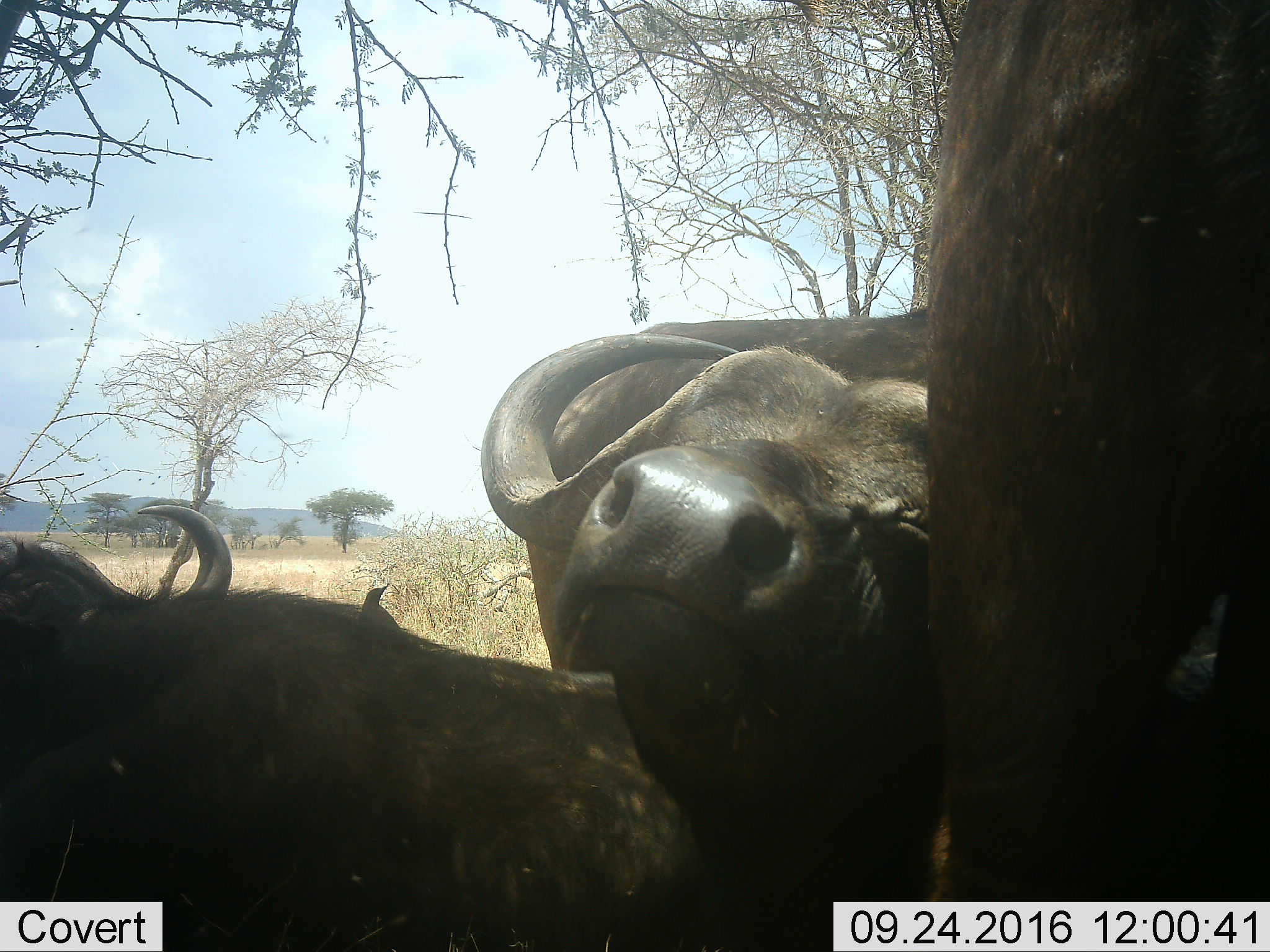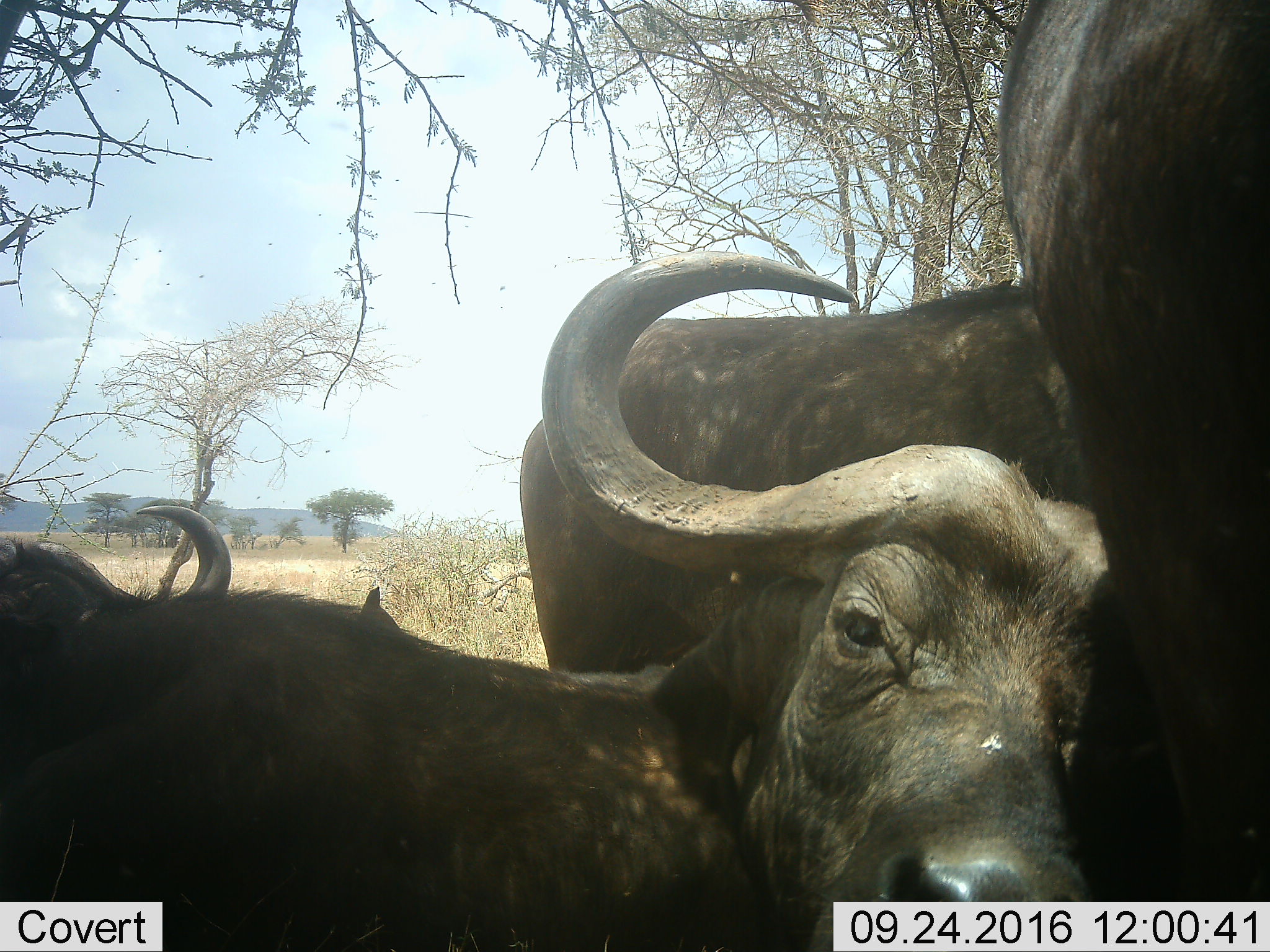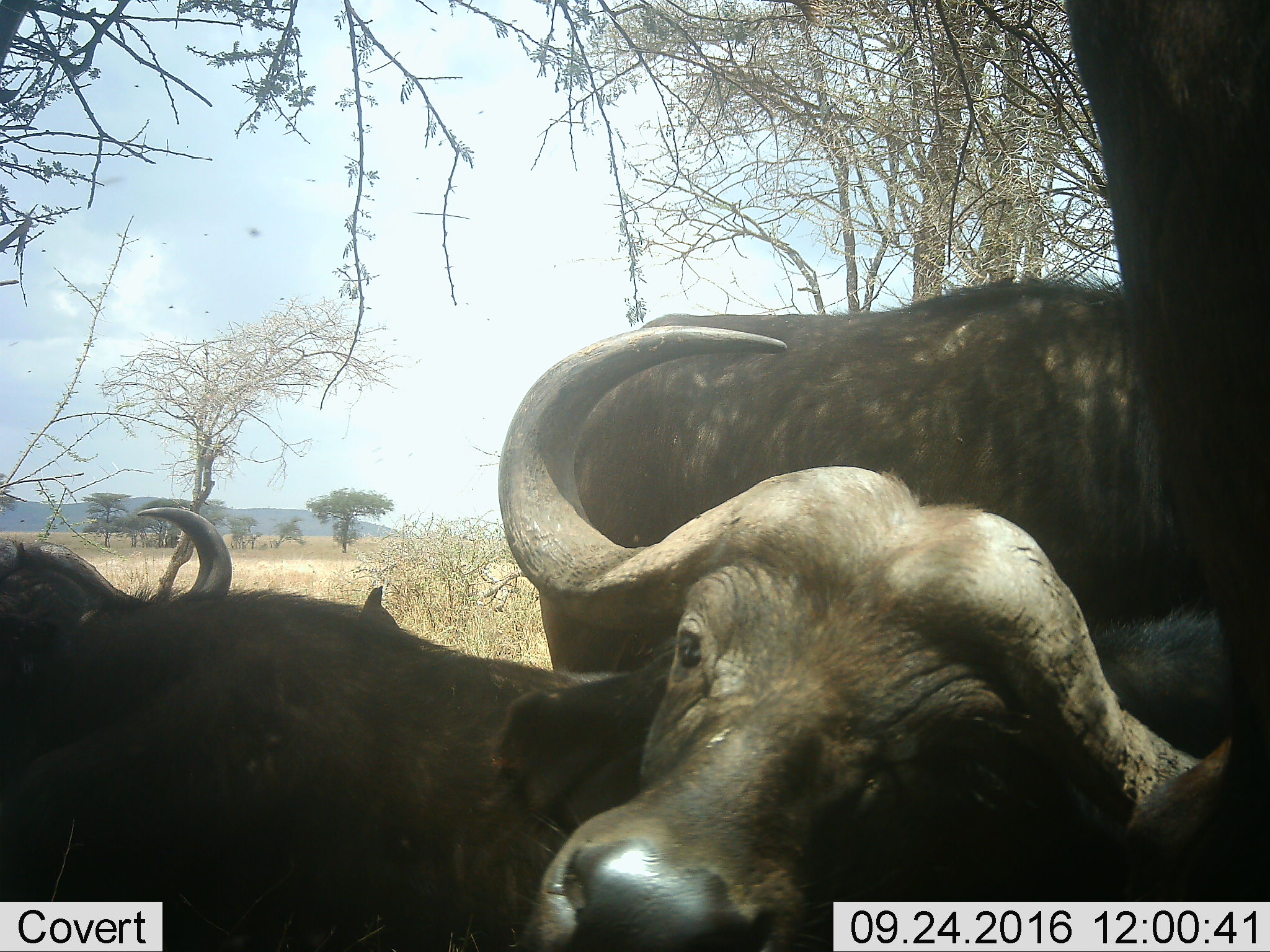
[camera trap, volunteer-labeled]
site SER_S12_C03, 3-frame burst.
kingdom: Animalia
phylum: Chordata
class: Mammalia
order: Artiodactyla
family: Bovidae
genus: Syncerus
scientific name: Syncerus caffer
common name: african buffalo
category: buffalo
Buffalo (african buffalo) (Syncerus caffer), count 4. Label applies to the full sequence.